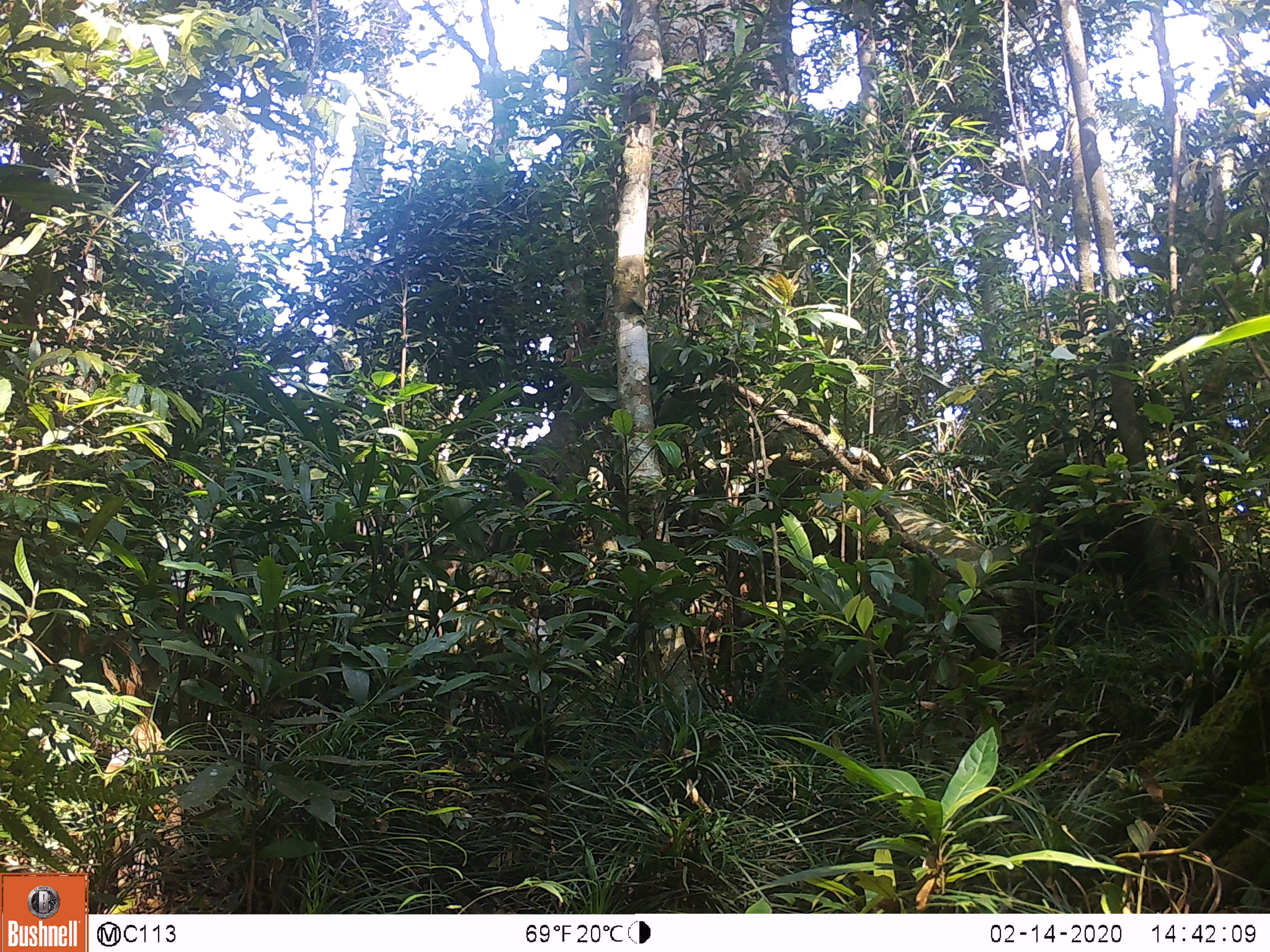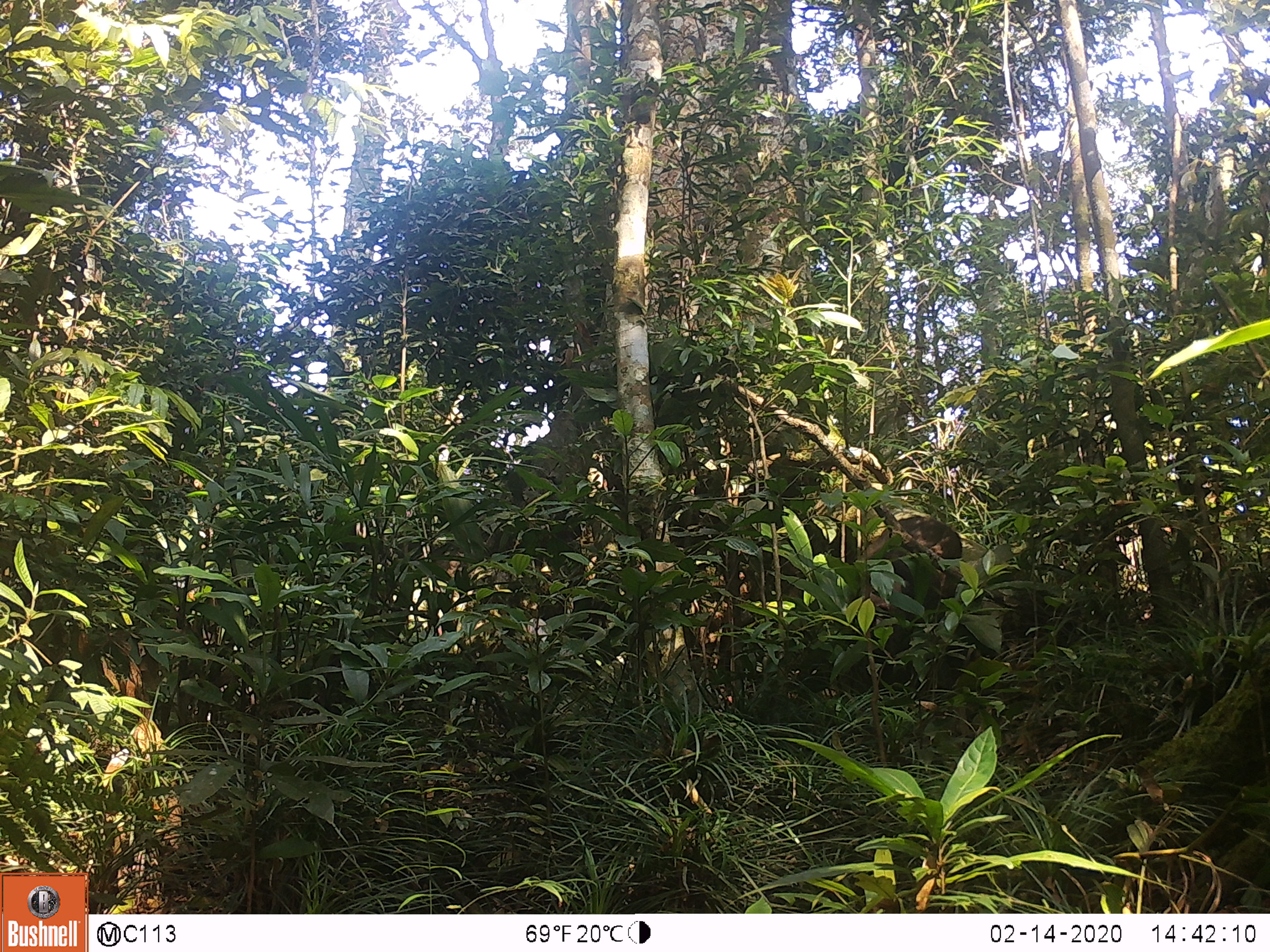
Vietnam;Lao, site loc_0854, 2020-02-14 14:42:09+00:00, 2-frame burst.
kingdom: Animalia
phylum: Chordata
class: Mammalia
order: Artiodactyla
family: Suidae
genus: Sus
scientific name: Sus scrofa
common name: eurasian wild pig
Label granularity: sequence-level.